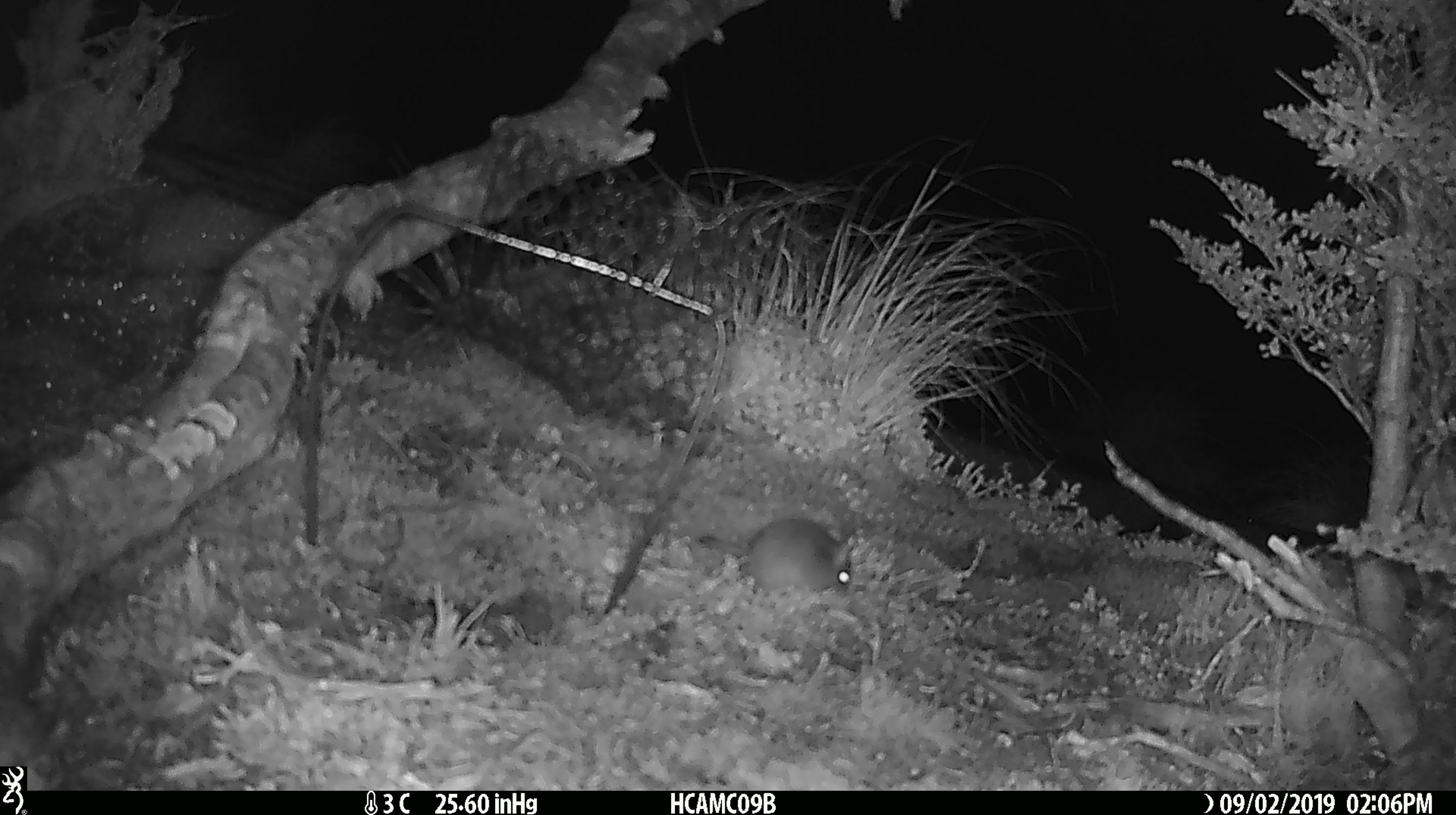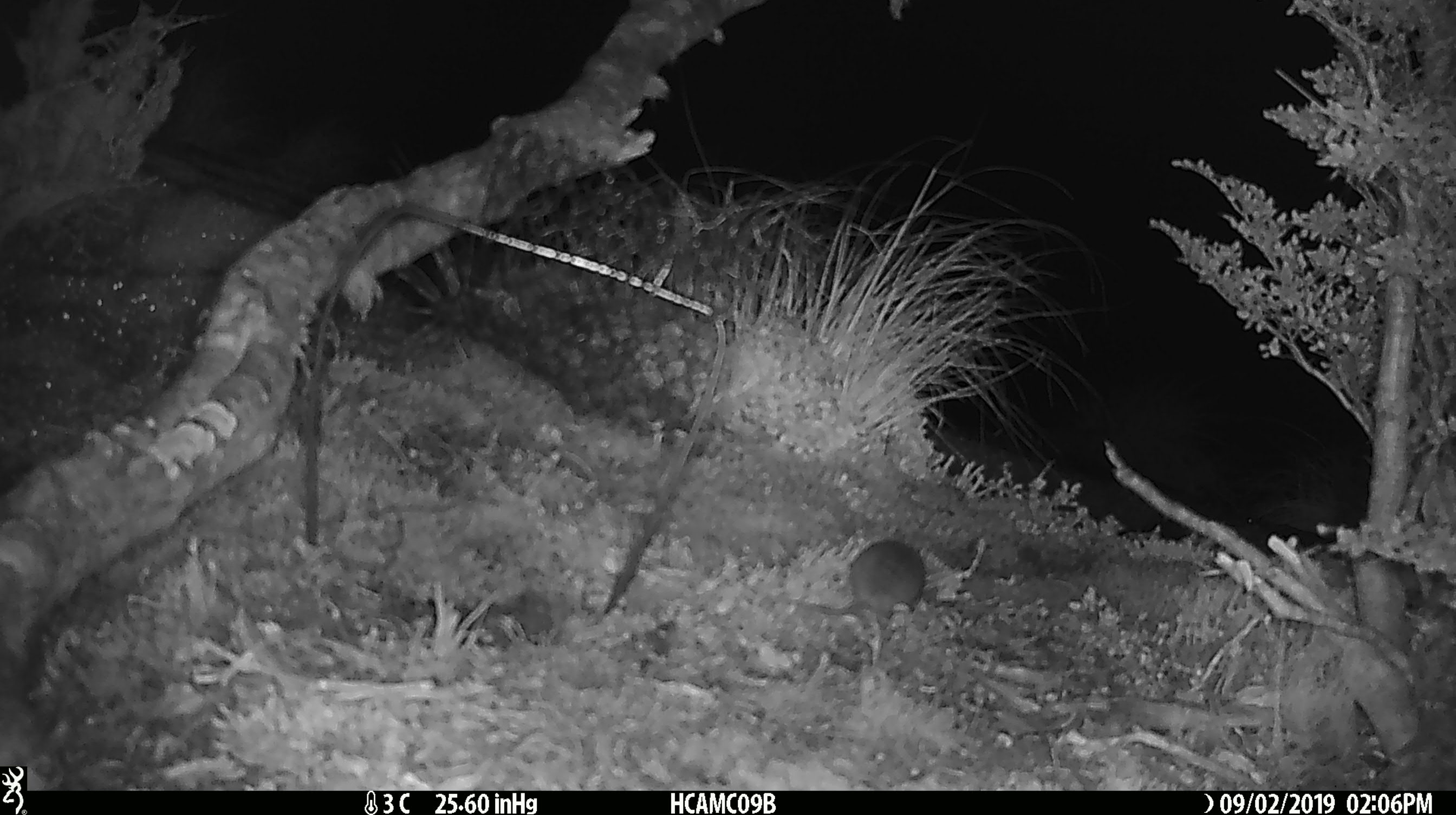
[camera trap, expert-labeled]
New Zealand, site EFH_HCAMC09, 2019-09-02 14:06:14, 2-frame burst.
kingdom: Animalia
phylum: Chordata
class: Mammalia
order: Rodentia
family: Muridae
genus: Mus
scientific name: Mus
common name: mouse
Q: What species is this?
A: Mouse (Mus).